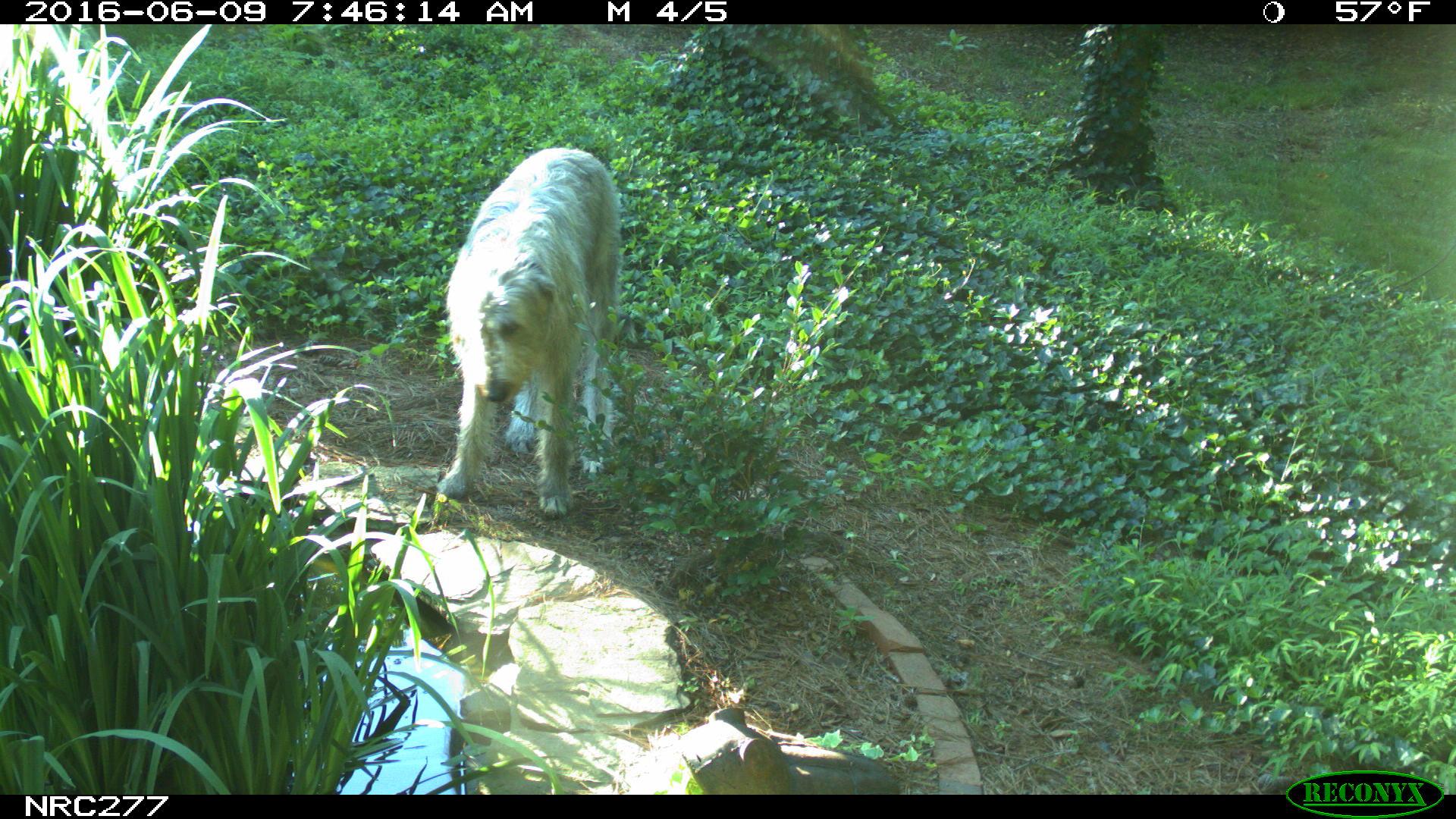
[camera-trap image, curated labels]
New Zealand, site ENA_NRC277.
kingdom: Animalia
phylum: Chordata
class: Mammalia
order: Carnivora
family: Canidae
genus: Canis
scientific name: Canis familiaris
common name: domestic dog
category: dog